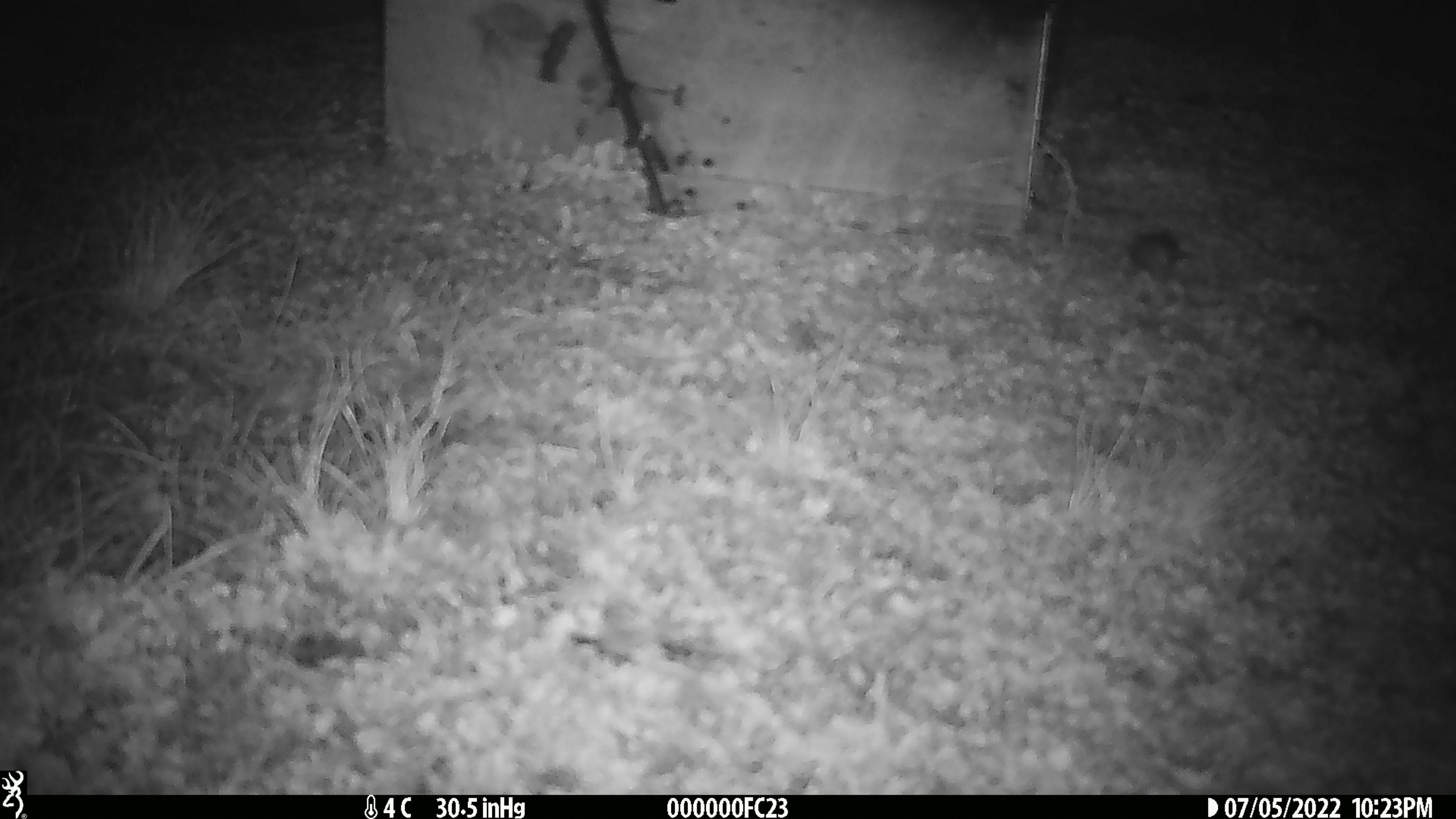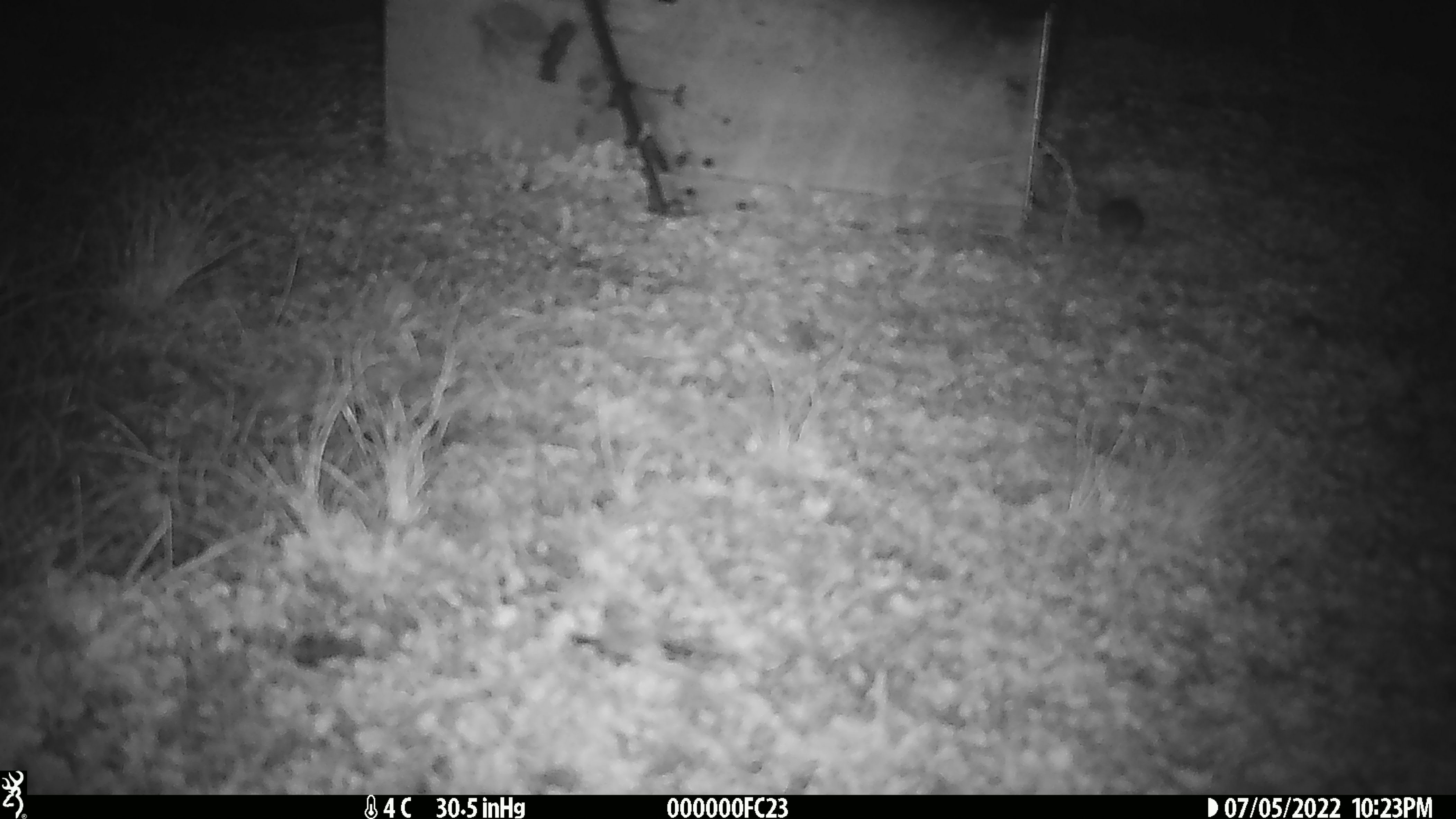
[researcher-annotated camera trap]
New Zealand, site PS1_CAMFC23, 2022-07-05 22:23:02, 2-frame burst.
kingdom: Animalia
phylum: Chordata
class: Mammalia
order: Rodentia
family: Muridae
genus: Mus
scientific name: Mus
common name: mouse